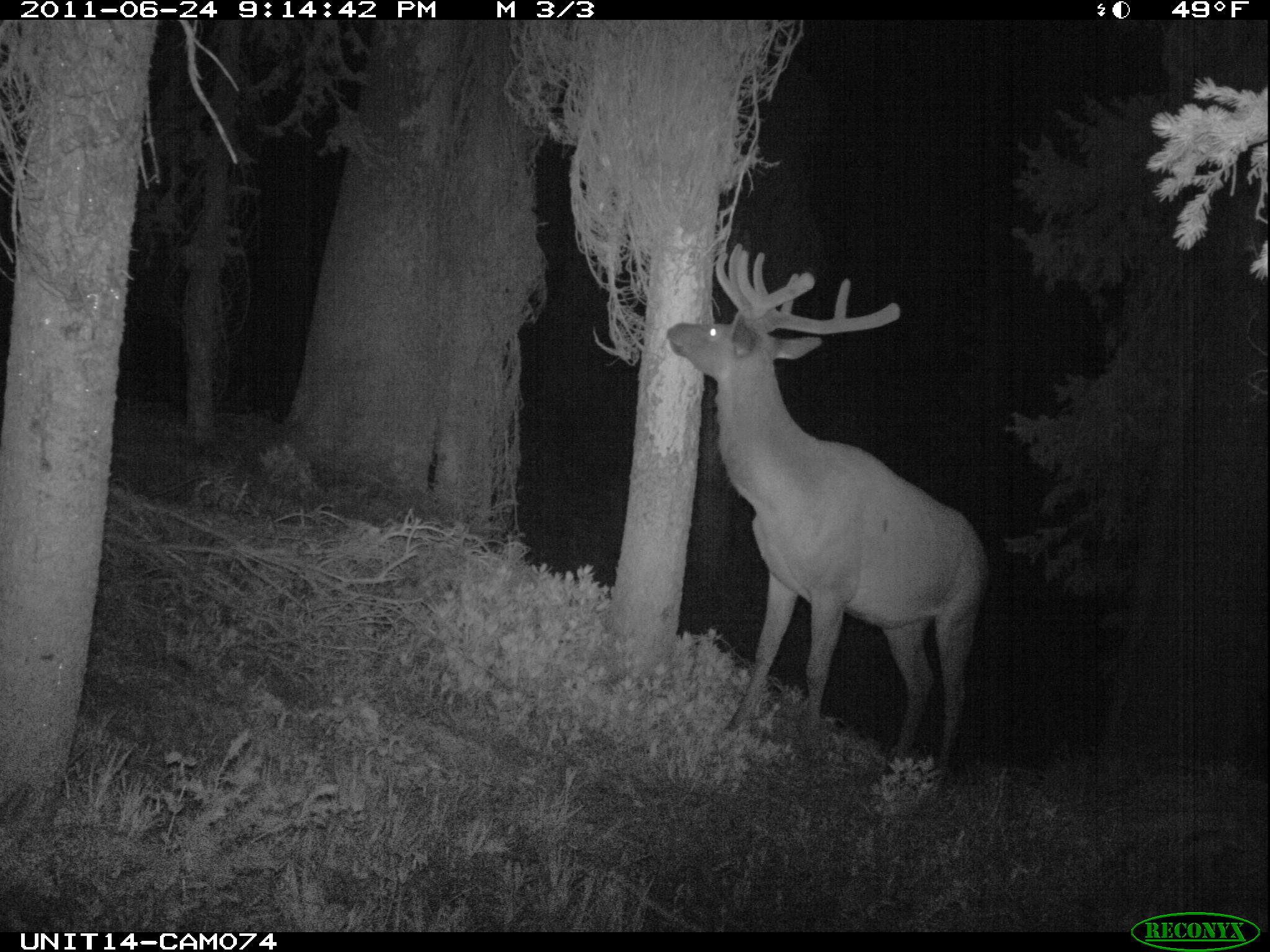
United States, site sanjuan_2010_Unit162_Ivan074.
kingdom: Animalia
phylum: Chordata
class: Mammalia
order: Artiodactyla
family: Cervidae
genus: Cervus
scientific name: Cervus elaphus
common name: red deer